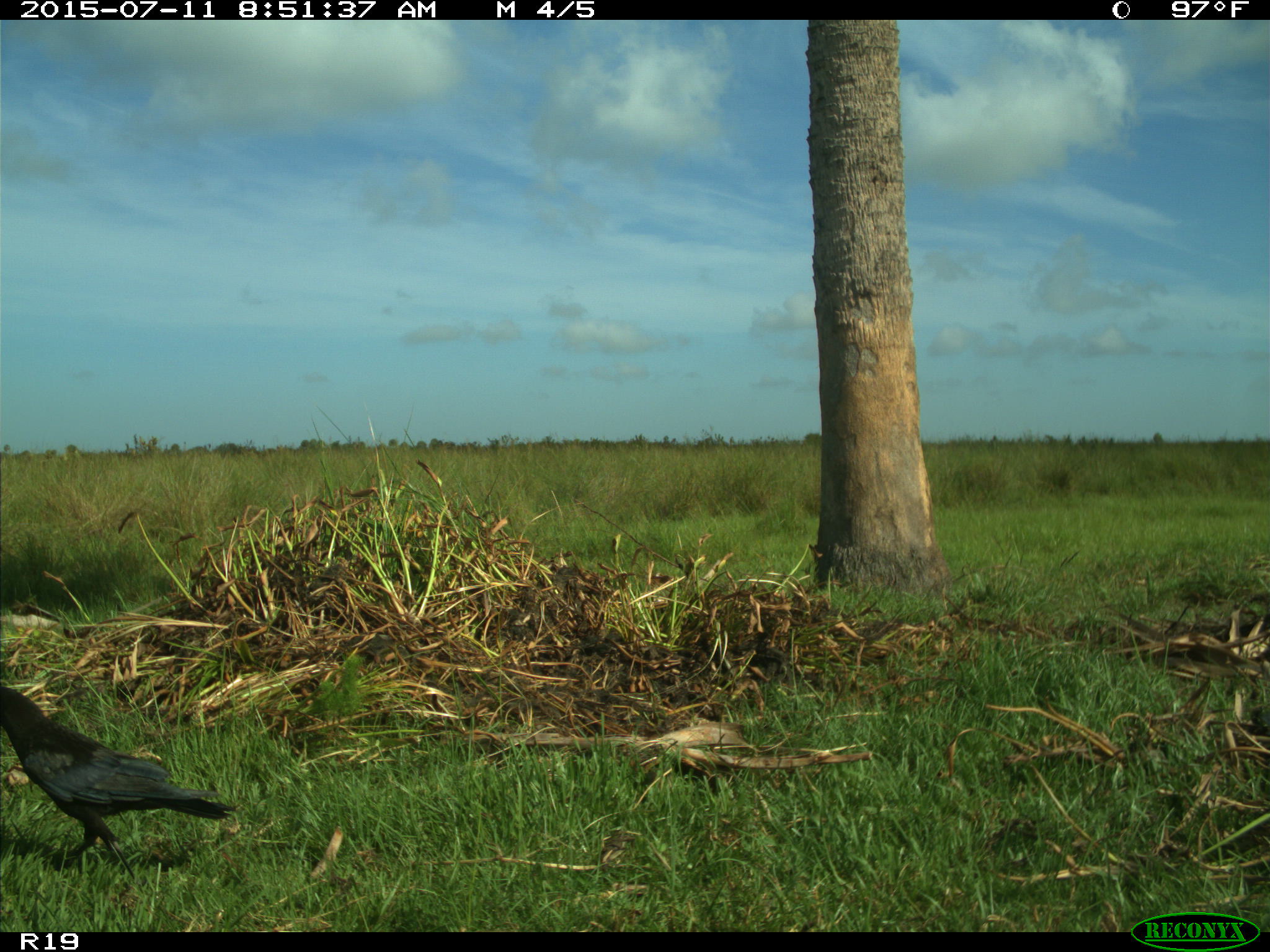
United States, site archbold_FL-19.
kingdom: Animalia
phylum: Chordata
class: Aves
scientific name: Aves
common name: birds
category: unidentified bird